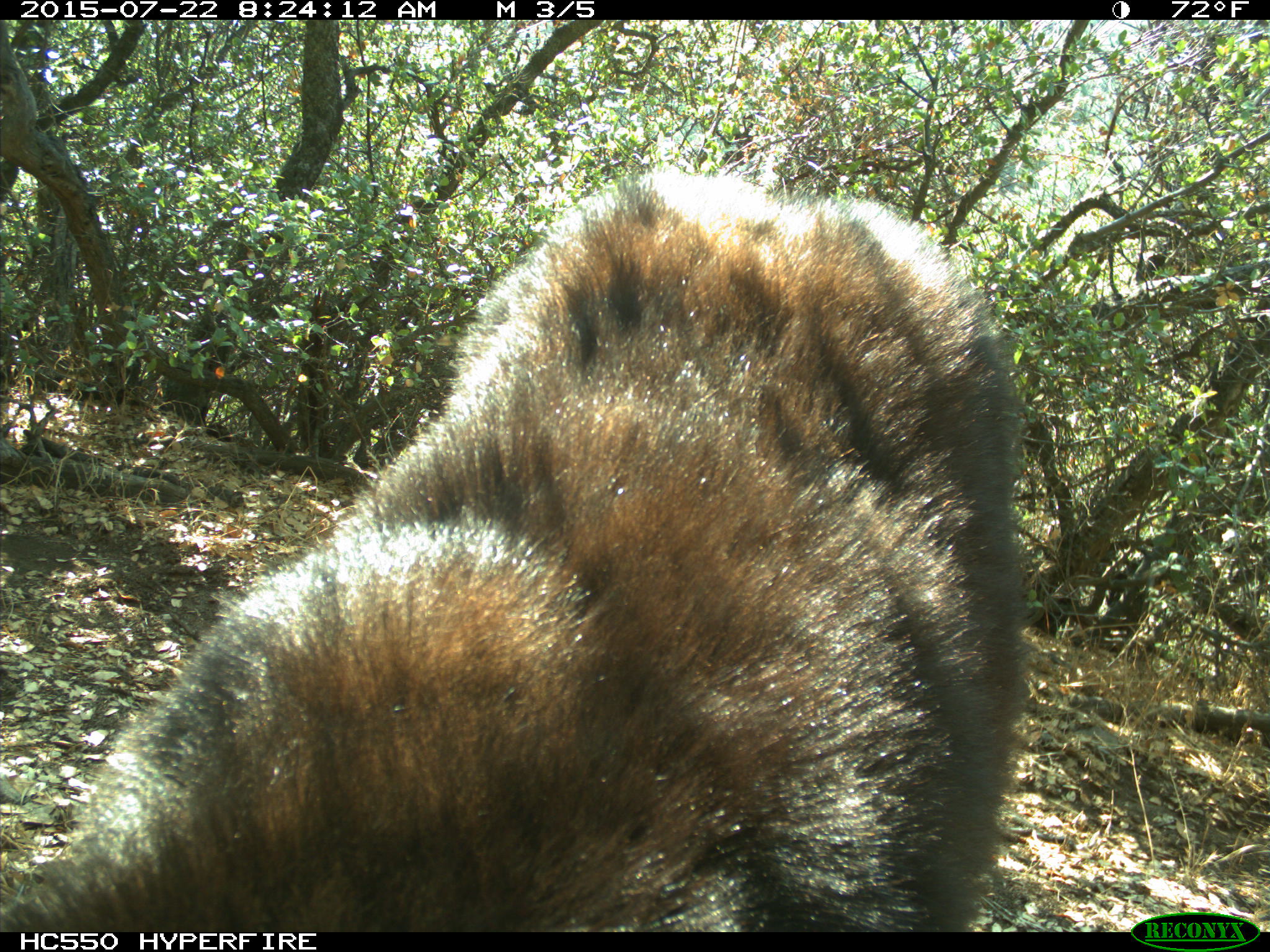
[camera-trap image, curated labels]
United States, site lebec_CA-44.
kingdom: Animalia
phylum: Chordata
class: Mammalia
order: Carnivora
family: Ursidae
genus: Ursus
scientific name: Ursus americanus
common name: american black bear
Ursus americanus (american black bear).